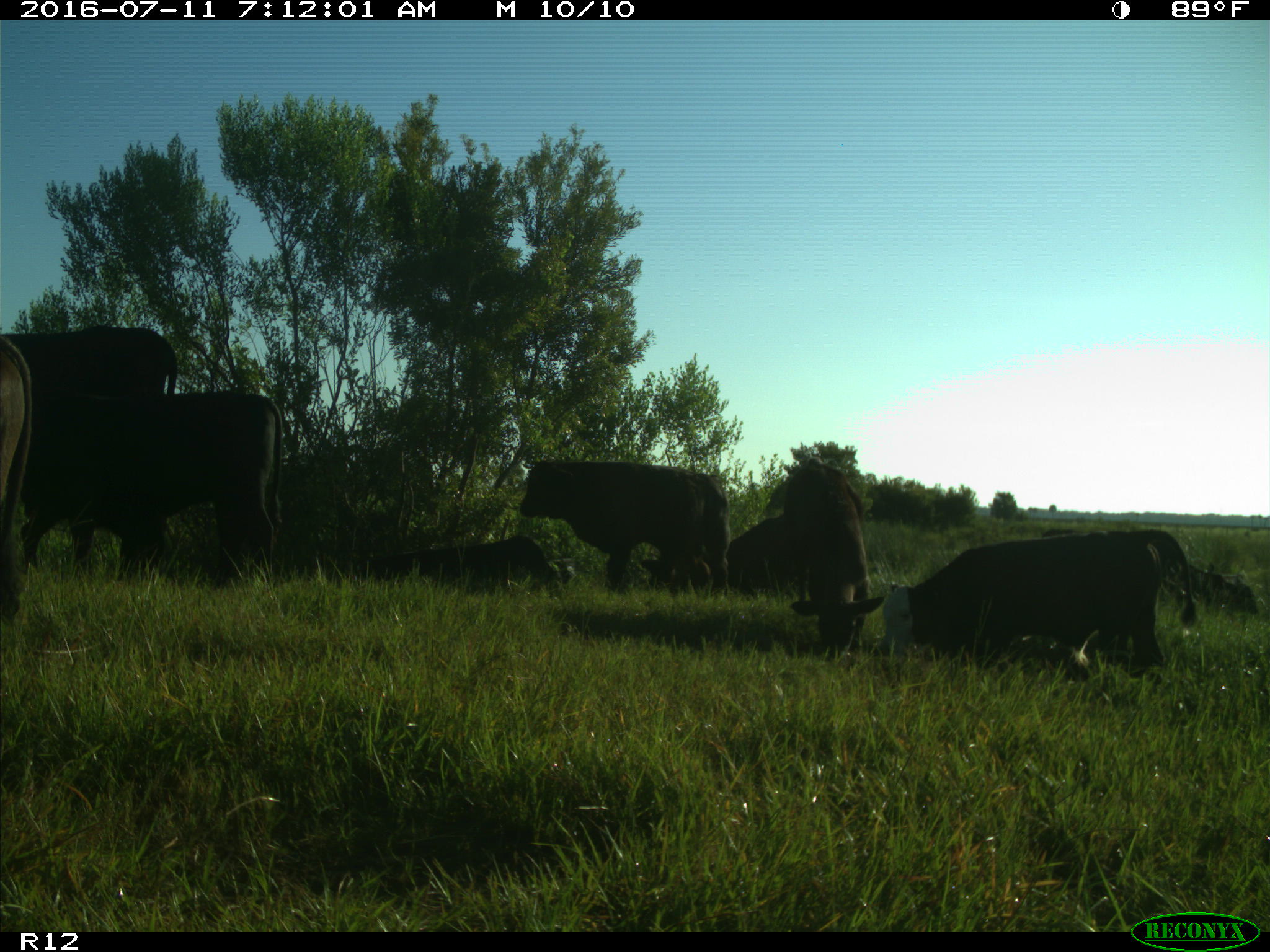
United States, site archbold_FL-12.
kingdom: Animalia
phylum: Chordata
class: Mammalia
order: Artiodactyla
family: Bovidae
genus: Bos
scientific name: Bos taurus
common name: domestic cow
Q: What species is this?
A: Bos taurus (domestic cow).